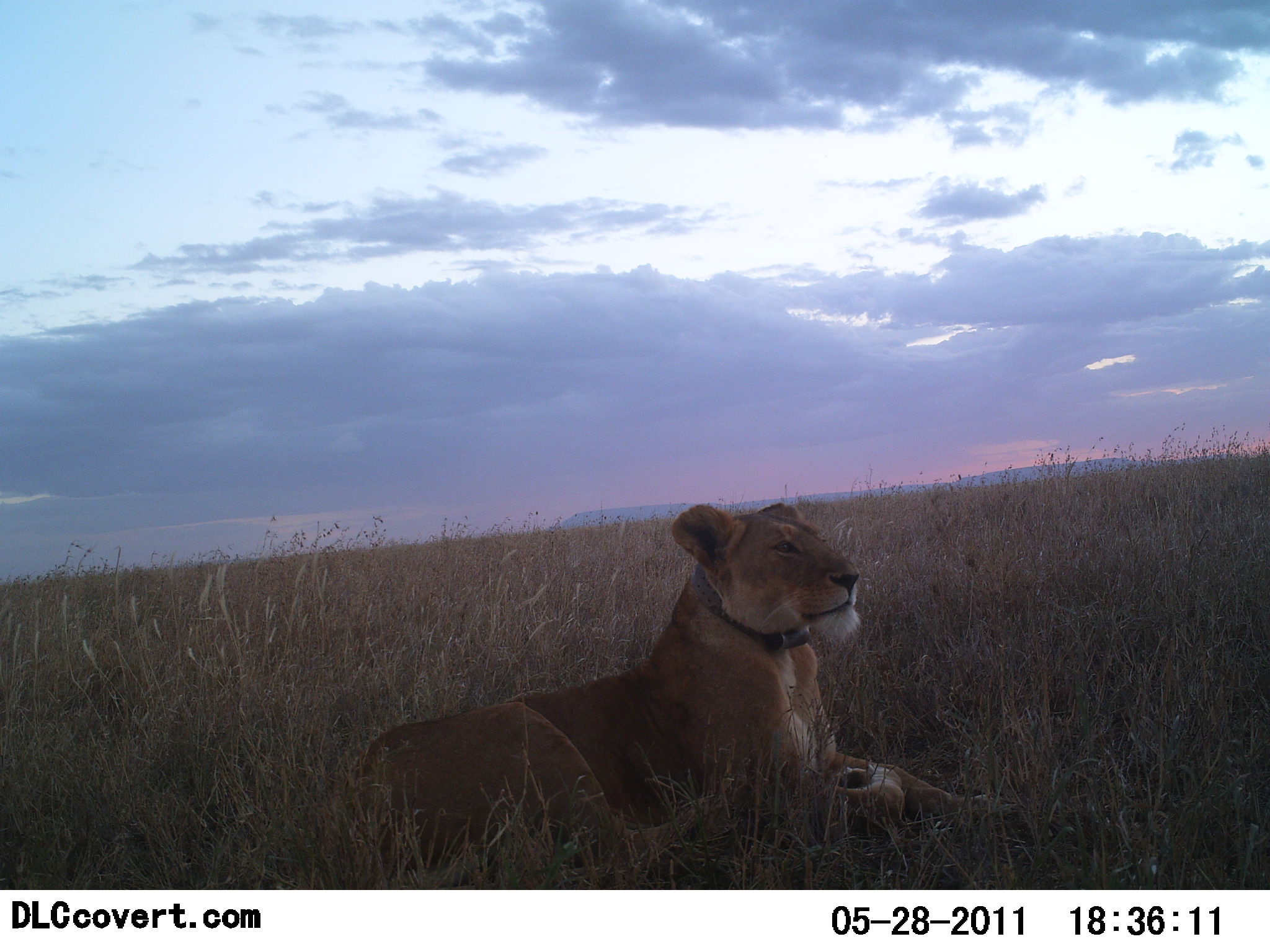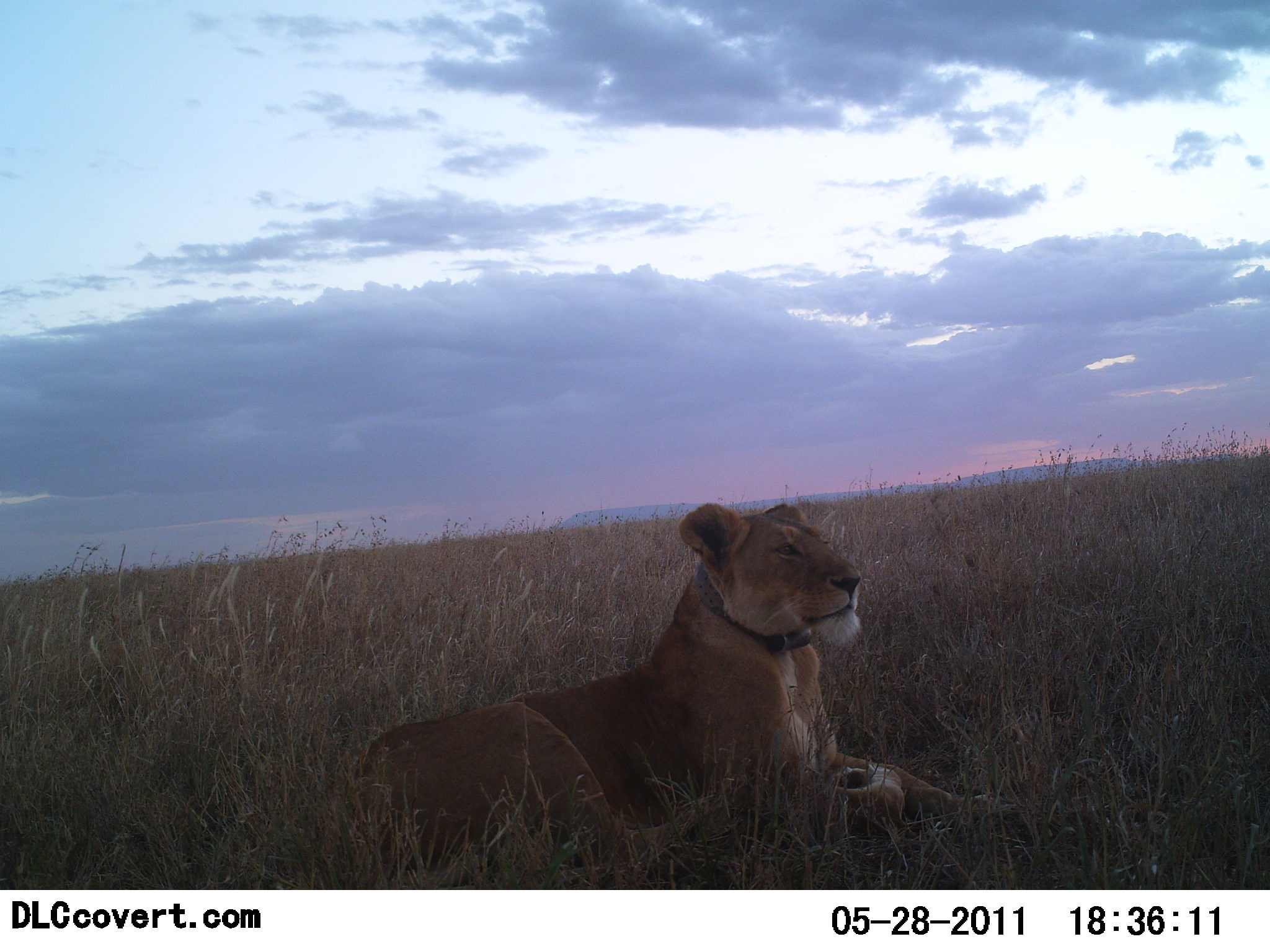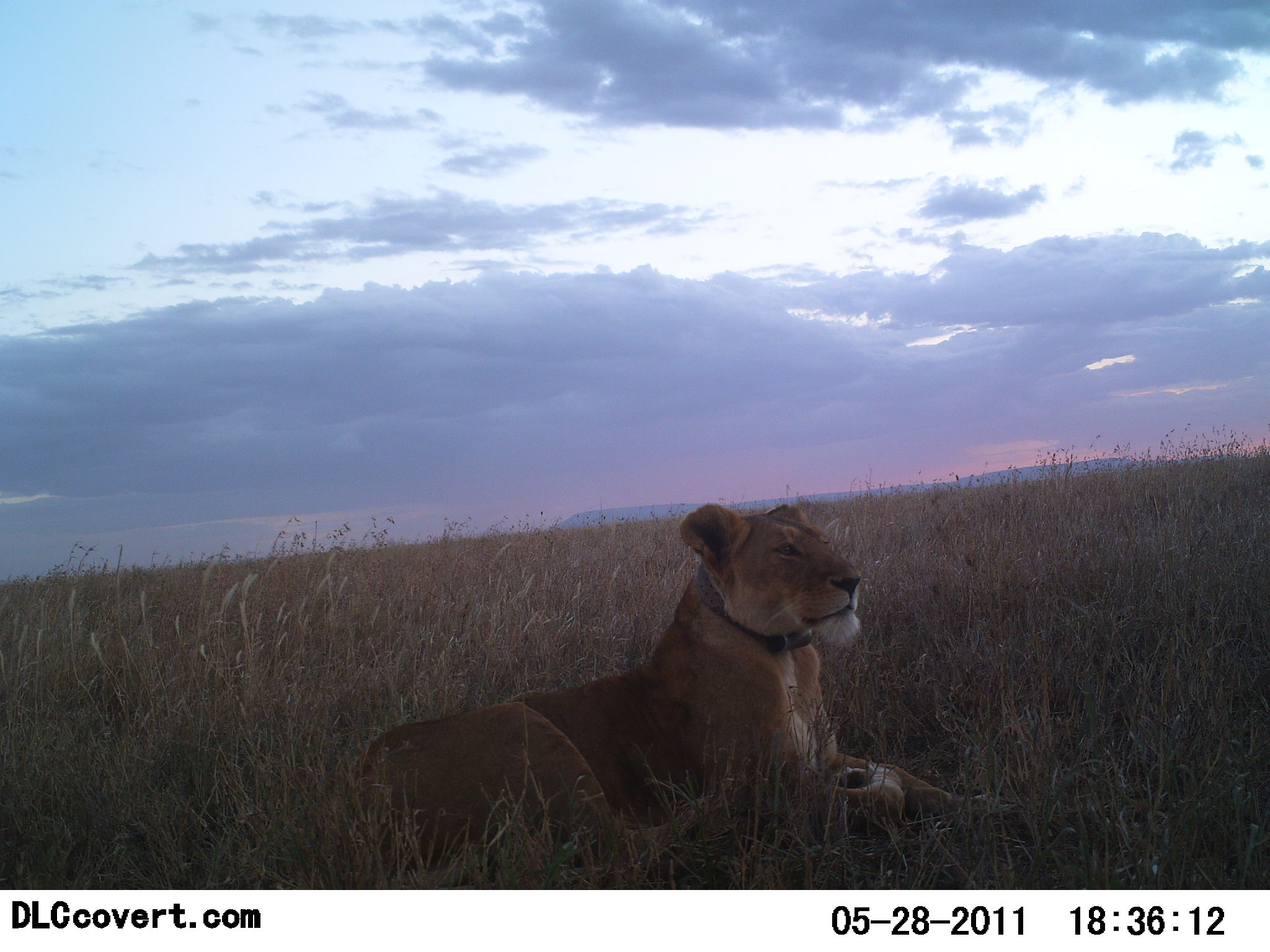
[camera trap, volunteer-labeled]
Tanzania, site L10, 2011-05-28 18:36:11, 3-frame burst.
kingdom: Animalia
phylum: Chordata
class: Mammalia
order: Carnivora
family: Felidae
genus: Panthera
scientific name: Panthera leo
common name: lion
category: lionfemale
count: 1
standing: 0%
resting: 100%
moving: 0%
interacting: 0%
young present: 0%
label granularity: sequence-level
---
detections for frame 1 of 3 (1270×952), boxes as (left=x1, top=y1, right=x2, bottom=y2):
animal: (left=349, top=498, right=1014, bottom=884)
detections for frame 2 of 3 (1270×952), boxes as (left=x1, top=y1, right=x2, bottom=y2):
animal: (left=354, top=501, right=990, bottom=876)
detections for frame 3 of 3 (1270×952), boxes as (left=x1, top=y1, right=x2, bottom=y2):
animal: (left=362, top=501, right=1003, bottom=873)